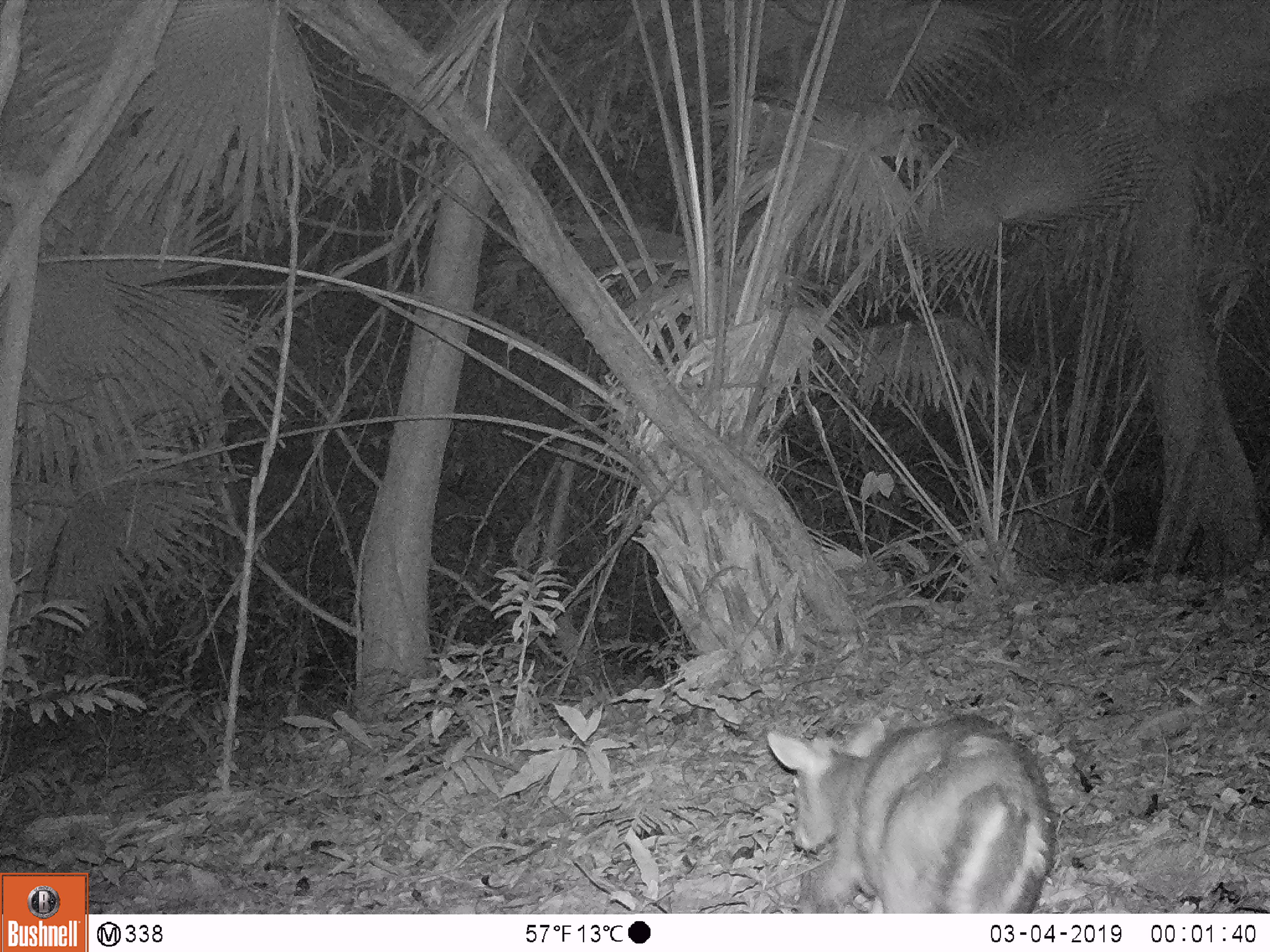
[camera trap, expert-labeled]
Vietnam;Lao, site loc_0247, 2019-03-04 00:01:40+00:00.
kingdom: Animalia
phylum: Chordata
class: Mammalia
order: Artiodactyla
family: Cervidae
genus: Muntiacus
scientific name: Muntiacus rooseveltorum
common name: roosevelt's muntjac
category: roosevelts muntjac group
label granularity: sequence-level